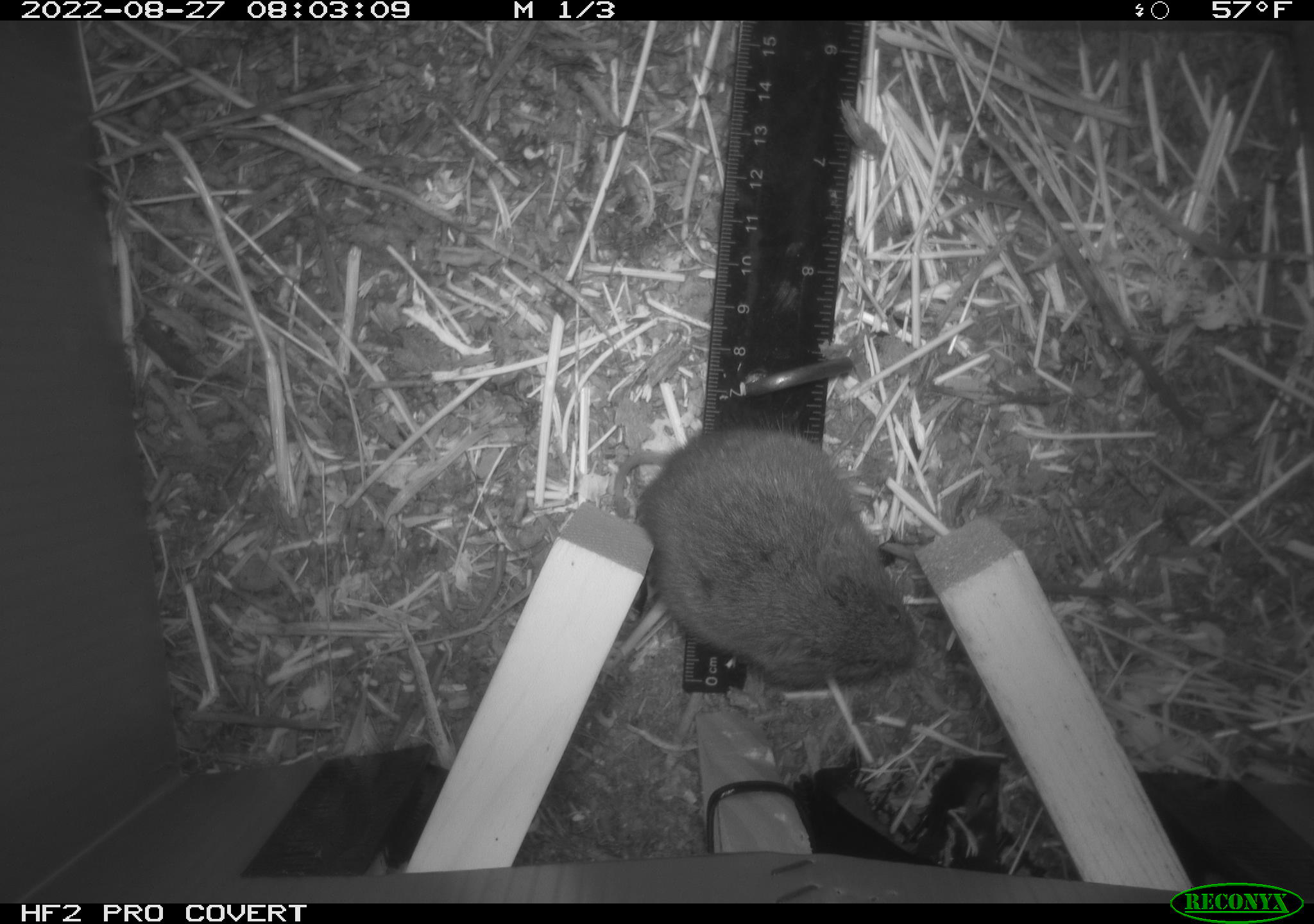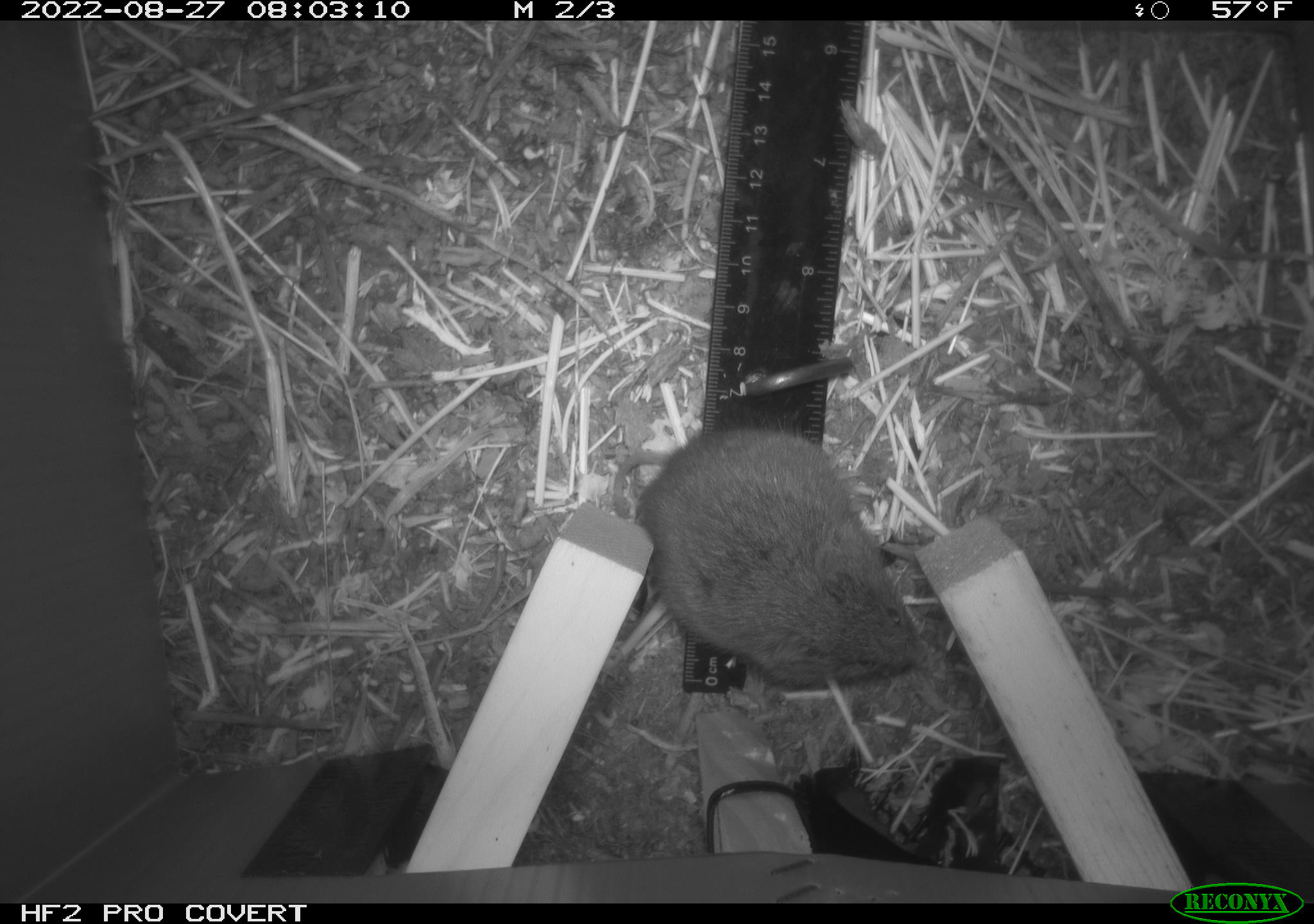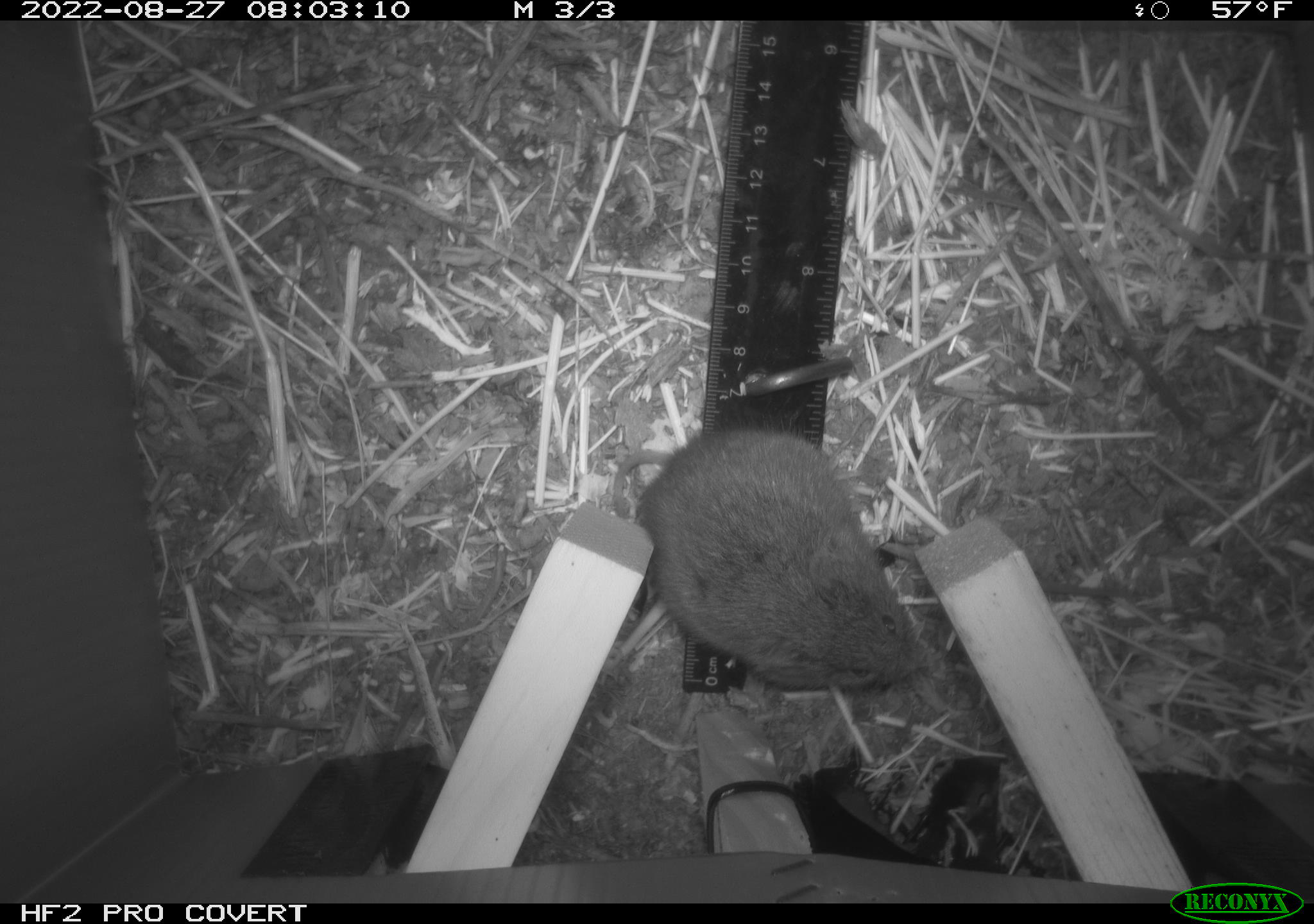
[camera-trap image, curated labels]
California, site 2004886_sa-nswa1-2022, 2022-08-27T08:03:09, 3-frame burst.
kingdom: Animalia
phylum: Chordata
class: Mammalia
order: Rodentia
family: Cricetidae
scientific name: Cricetidae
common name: hamsters, voles, lemmings, and allies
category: cricetidae family